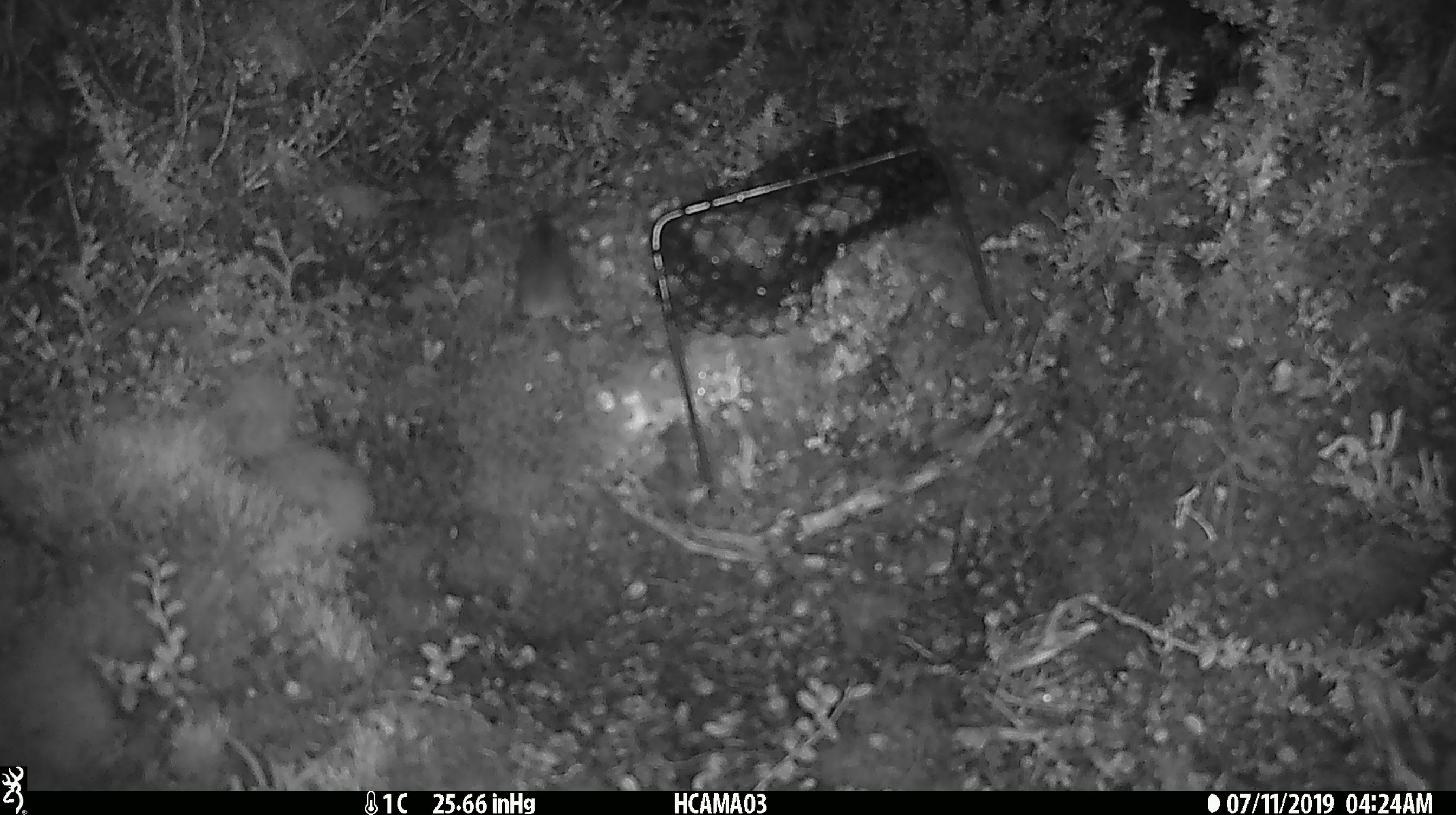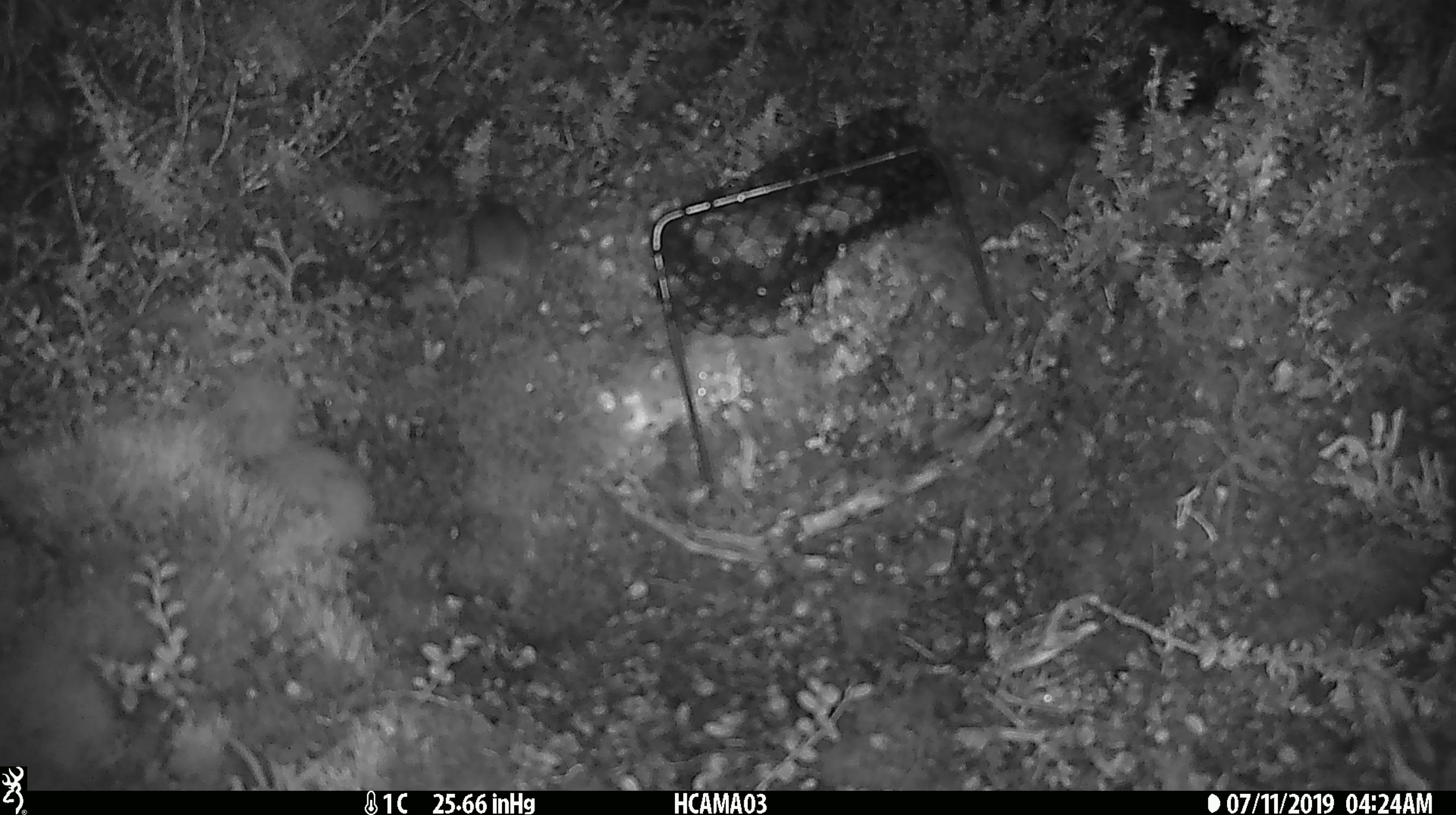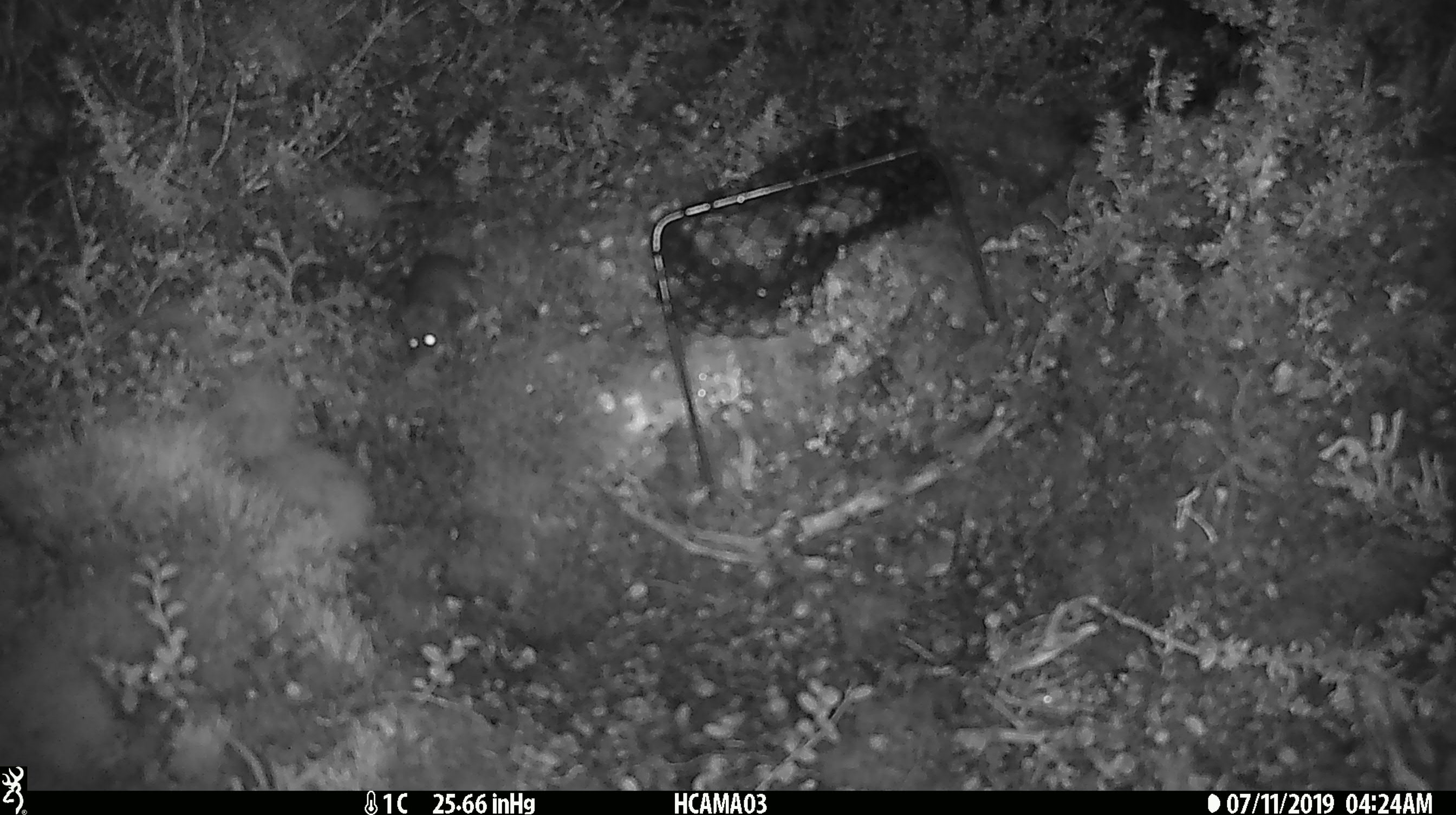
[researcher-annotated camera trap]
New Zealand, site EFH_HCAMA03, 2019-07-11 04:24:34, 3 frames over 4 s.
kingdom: Animalia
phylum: Chordata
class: Mammalia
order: Rodentia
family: Muridae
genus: Mus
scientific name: Mus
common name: mouse